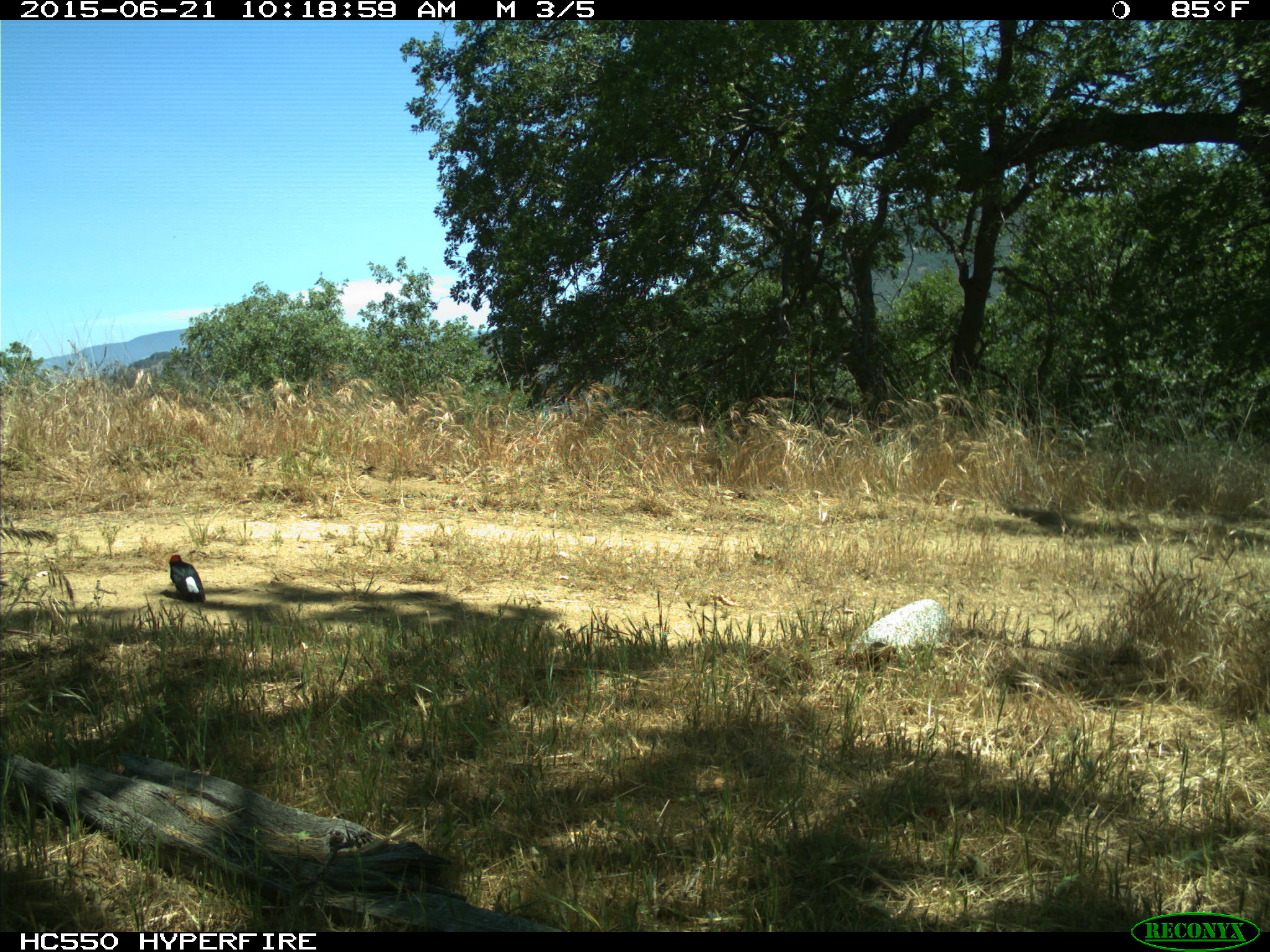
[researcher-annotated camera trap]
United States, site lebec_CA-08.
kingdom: Animalia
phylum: Chordata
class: Aves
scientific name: Aves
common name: birds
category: unidentified bird